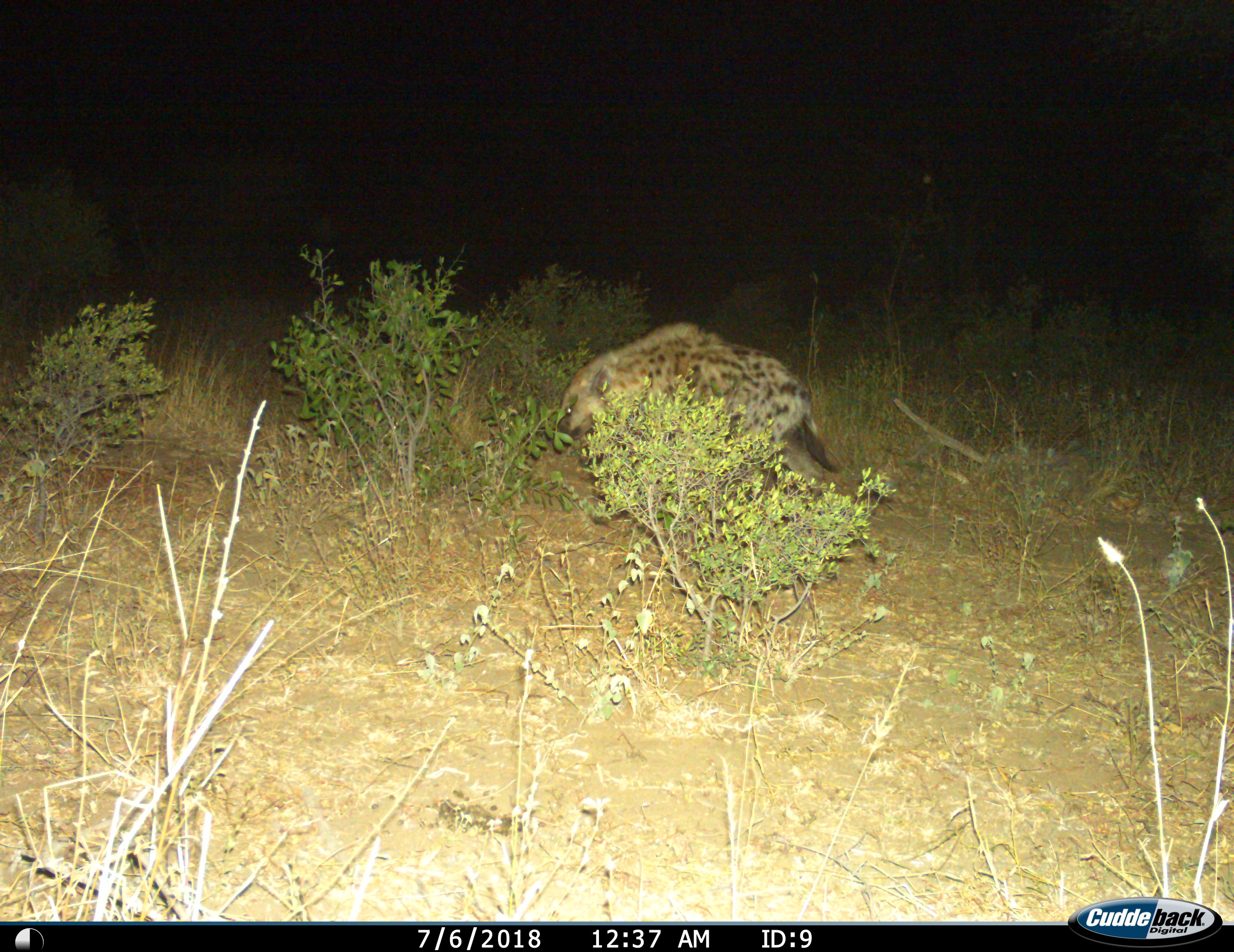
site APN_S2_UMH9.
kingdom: Animalia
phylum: Chordata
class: Mammalia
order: Carnivora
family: Hyaenidae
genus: Crocuta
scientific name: Crocuta crocuta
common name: spotted hyena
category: hyenaspotted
Hyenaspotted (spotted hyena) (Crocuta crocuta), count 1. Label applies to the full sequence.